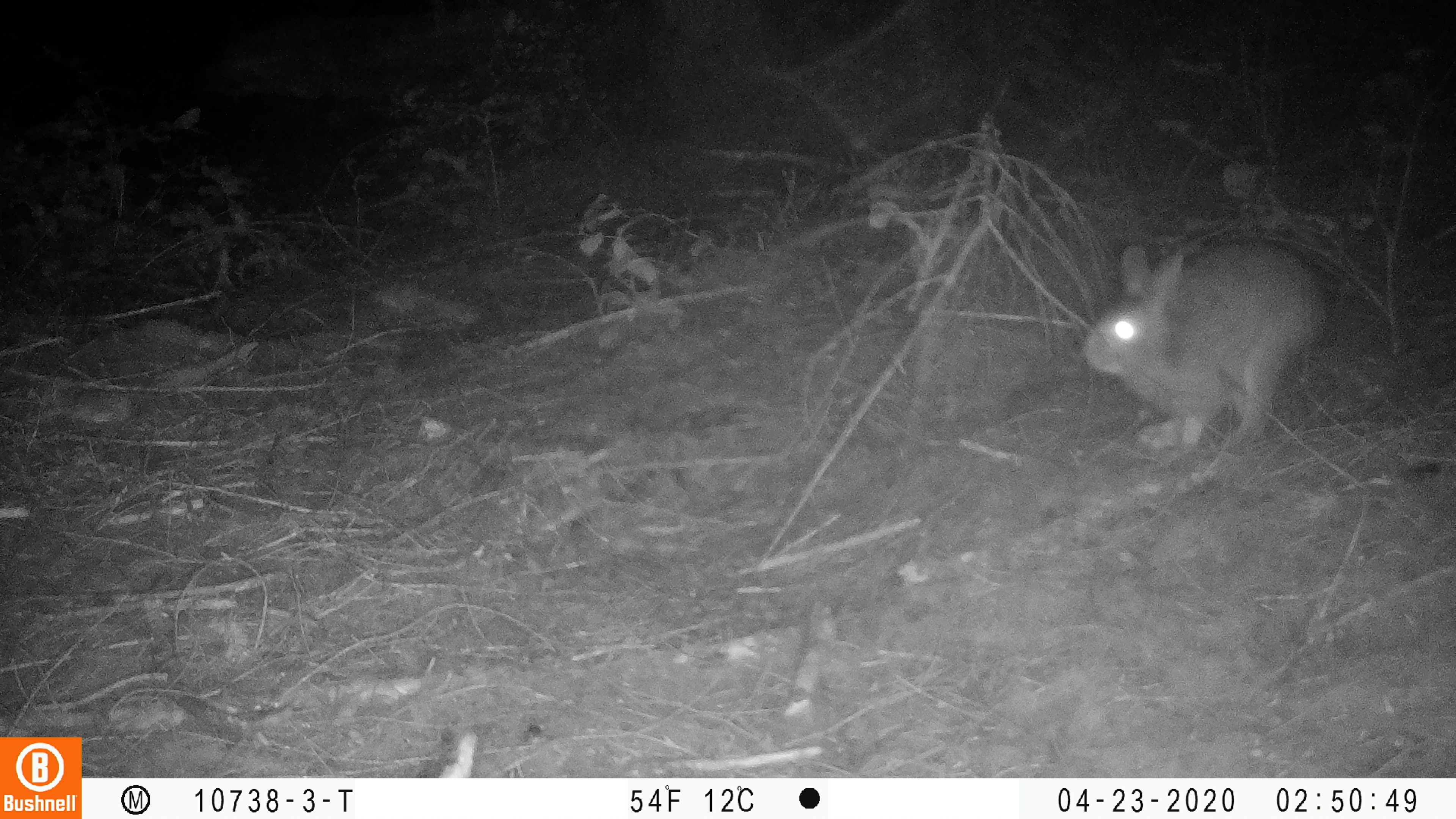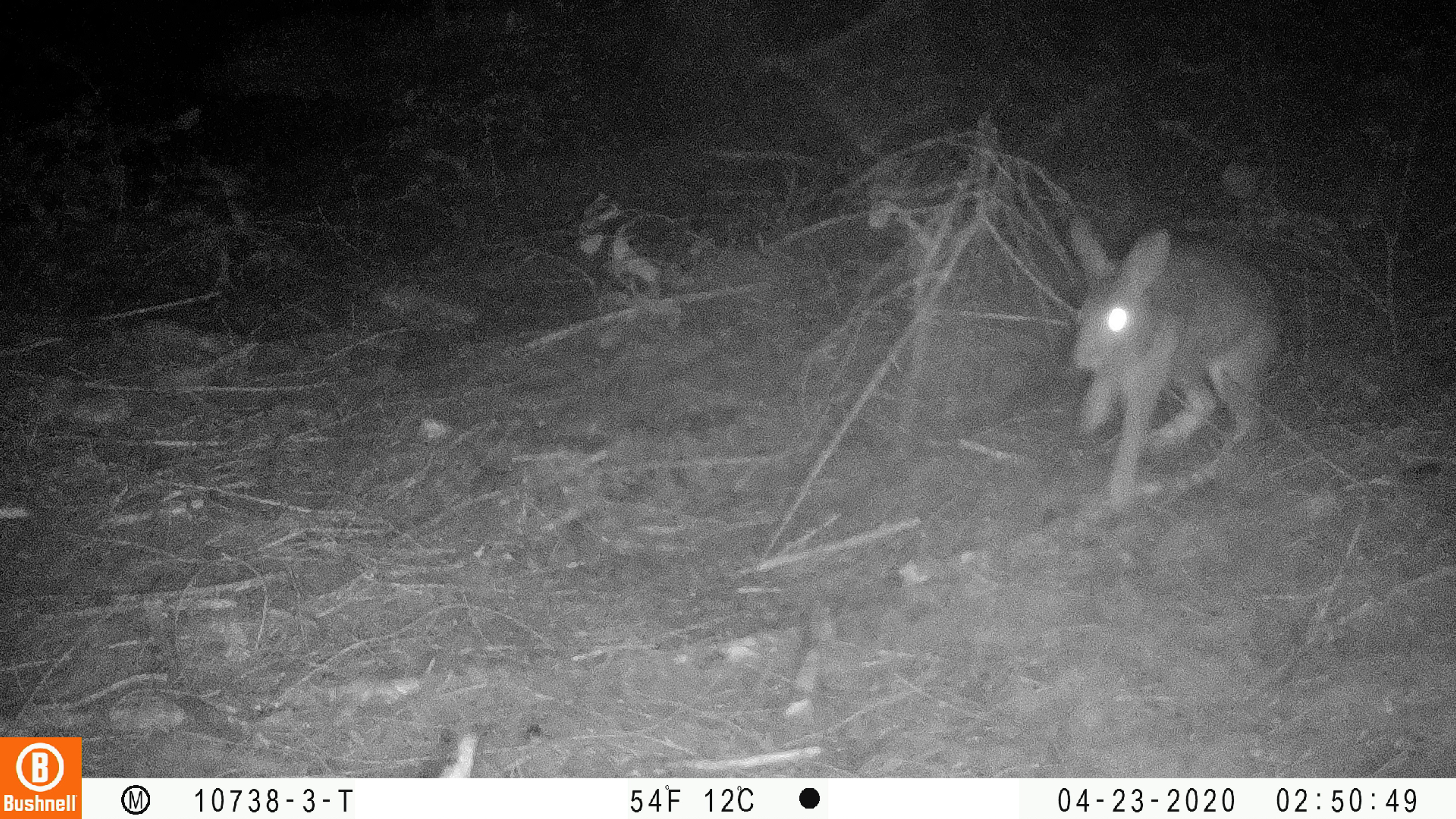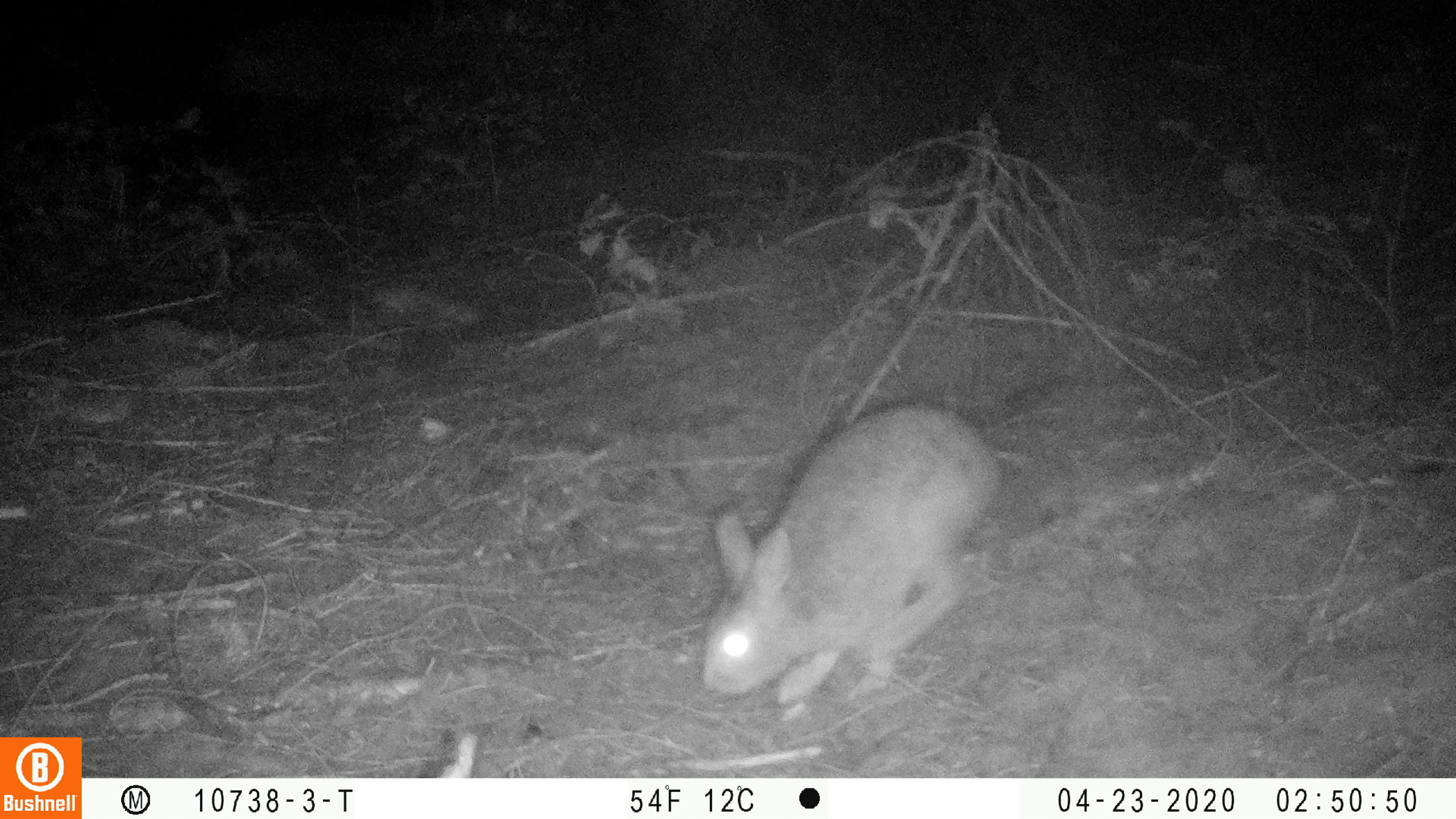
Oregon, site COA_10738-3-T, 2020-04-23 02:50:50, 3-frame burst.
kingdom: Animalia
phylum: Chordata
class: Mammalia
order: Lagomorpha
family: Leporidae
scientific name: Leporidae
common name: hares and rabbits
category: leporidae family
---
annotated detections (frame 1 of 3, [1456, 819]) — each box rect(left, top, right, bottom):
leporidae family: rect(1071, 230, 1338, 456)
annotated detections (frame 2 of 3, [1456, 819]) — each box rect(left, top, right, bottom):
leporidae family: rect(1053, 211, 1298, 529)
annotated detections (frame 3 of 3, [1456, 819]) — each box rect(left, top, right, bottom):
leporidae family: rect(691, 395, 1007, 715)